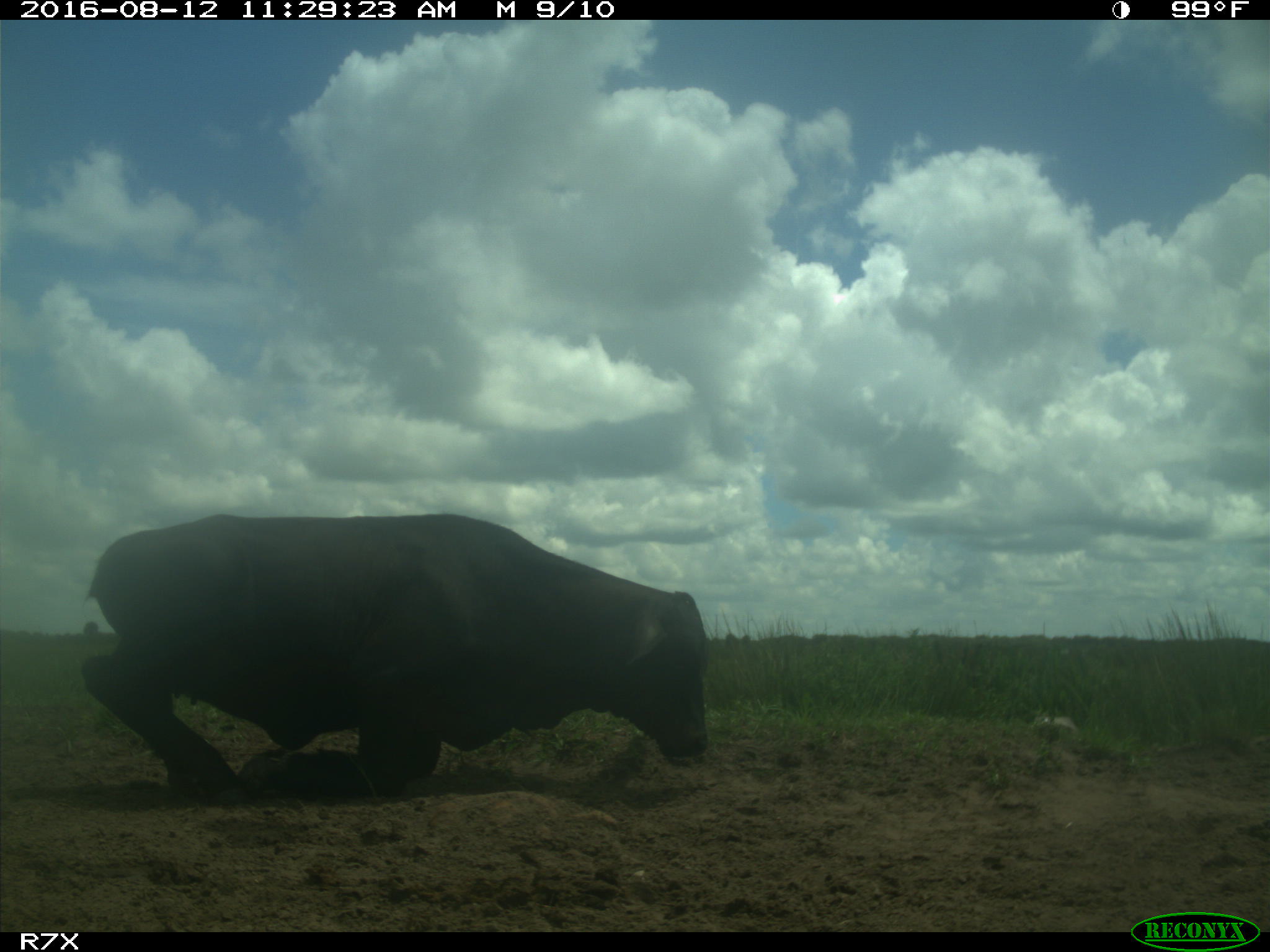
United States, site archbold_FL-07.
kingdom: Animalia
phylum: Chordata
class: Mammalia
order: Artiodactyla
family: Bovidae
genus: Bos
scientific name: Bos taurus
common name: domestic cow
Bos taurus (domestic cow).